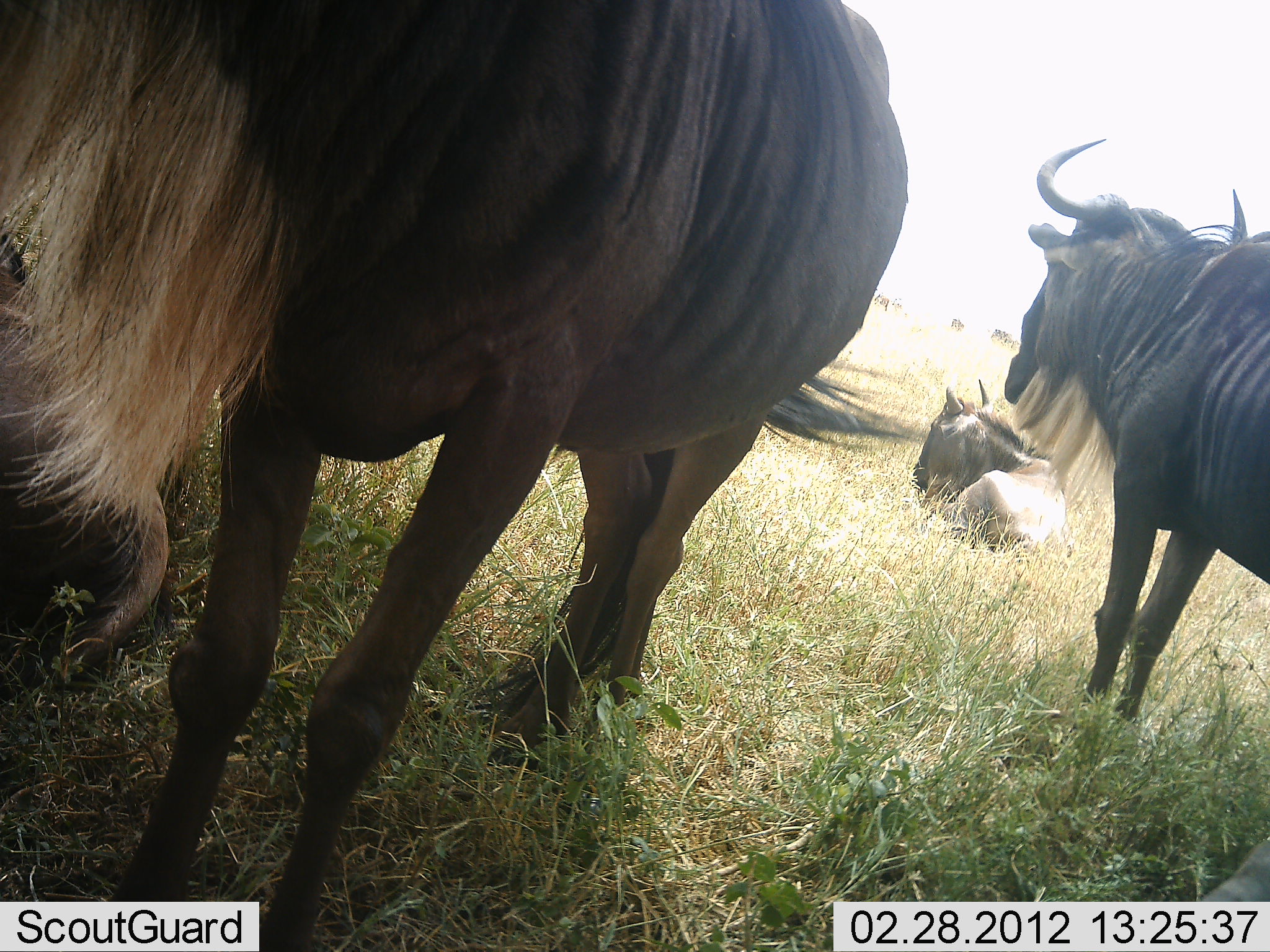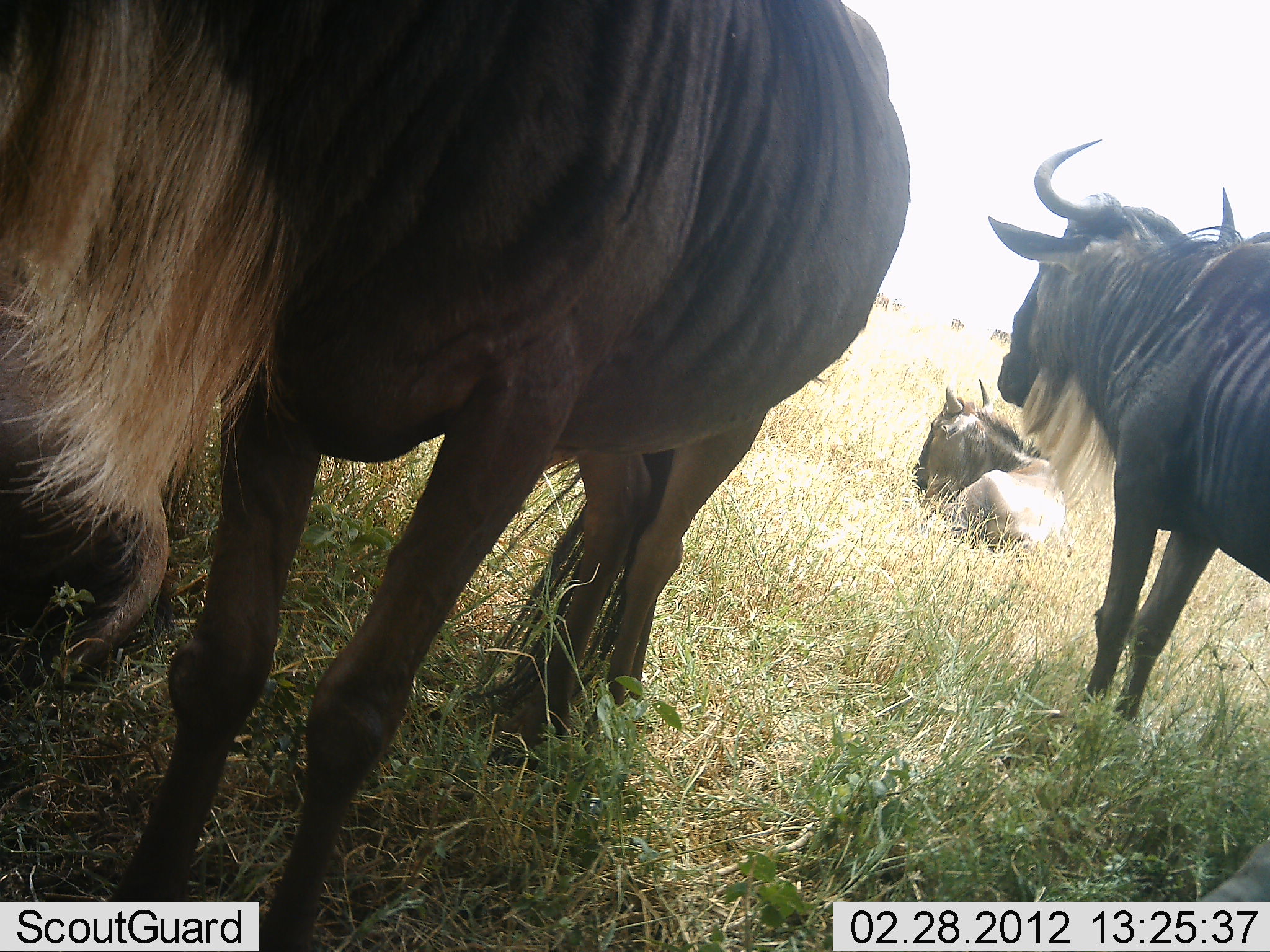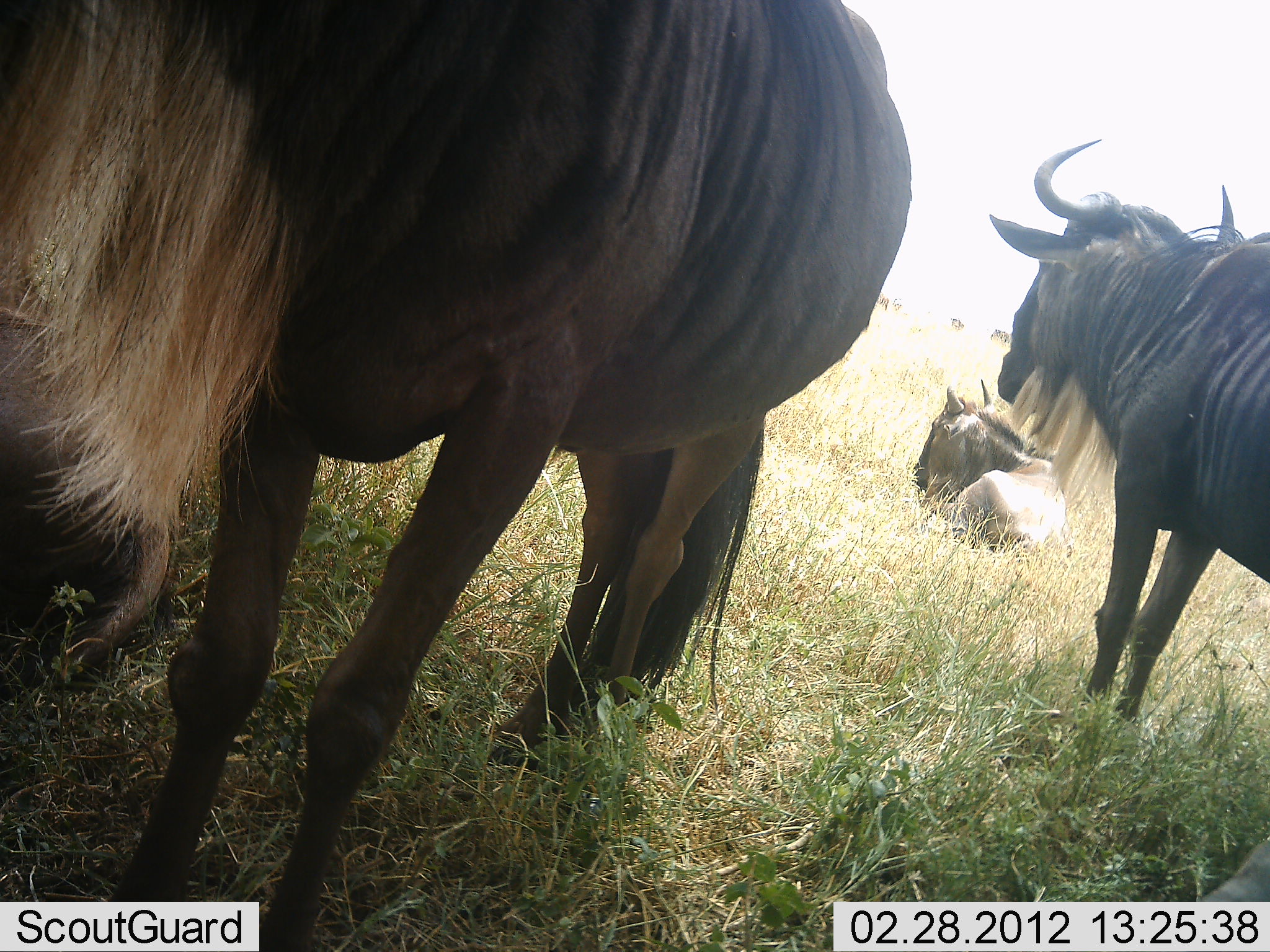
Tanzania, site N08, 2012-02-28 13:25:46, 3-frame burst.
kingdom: Animalia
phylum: Chordata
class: Mammalia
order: Artiodactyla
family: Bovidae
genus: Connochaetes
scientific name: Connochaetes taurinus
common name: blue wildebeest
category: wildebeest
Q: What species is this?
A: Wildebeest (blue wildebeest) (Connochaetes taurinus).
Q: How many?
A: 4.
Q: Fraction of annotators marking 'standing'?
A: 84%.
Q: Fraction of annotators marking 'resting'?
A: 90%.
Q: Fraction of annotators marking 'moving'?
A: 0%.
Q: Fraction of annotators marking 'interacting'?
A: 0%.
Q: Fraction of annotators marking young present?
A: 10%.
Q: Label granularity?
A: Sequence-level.